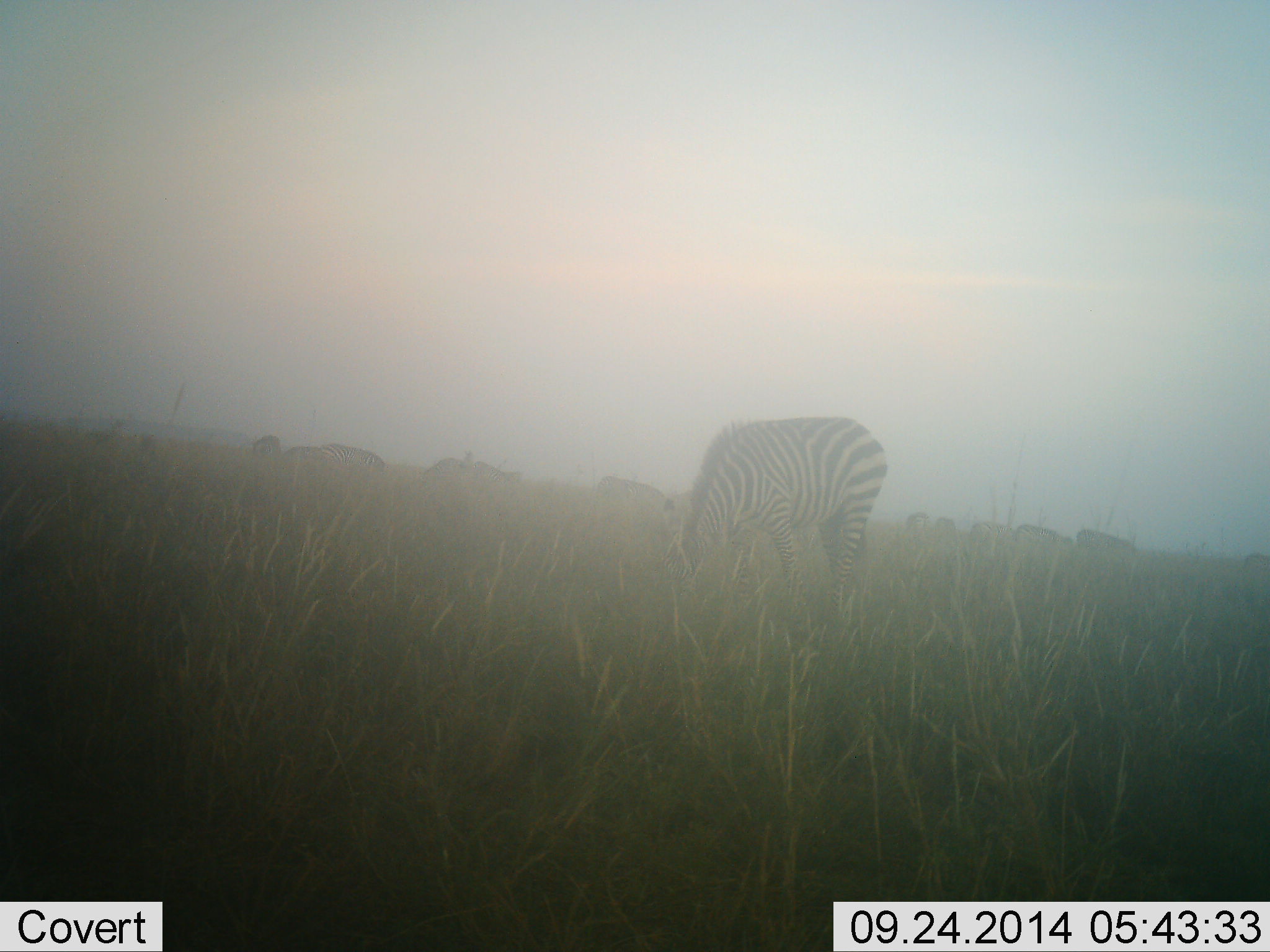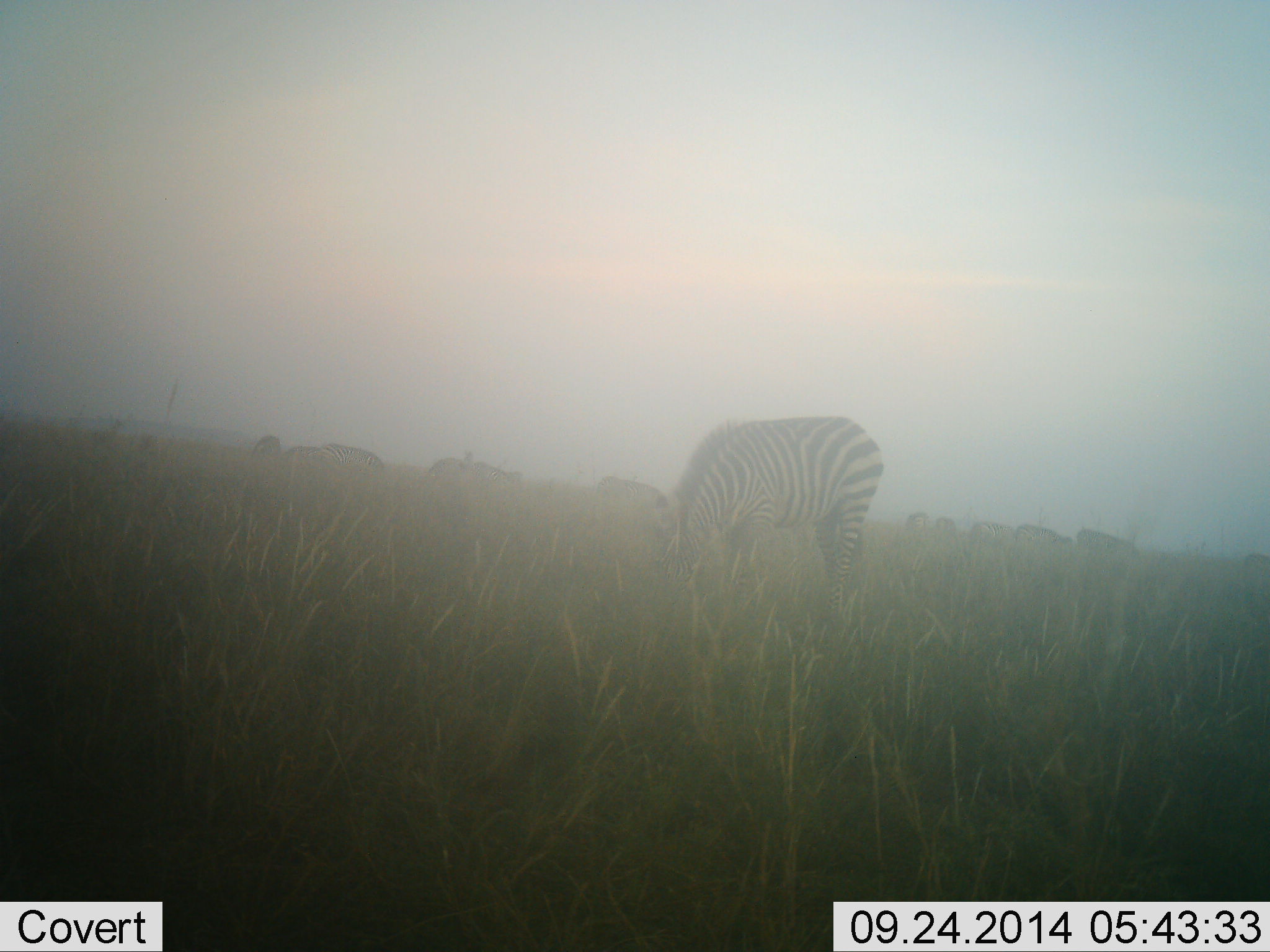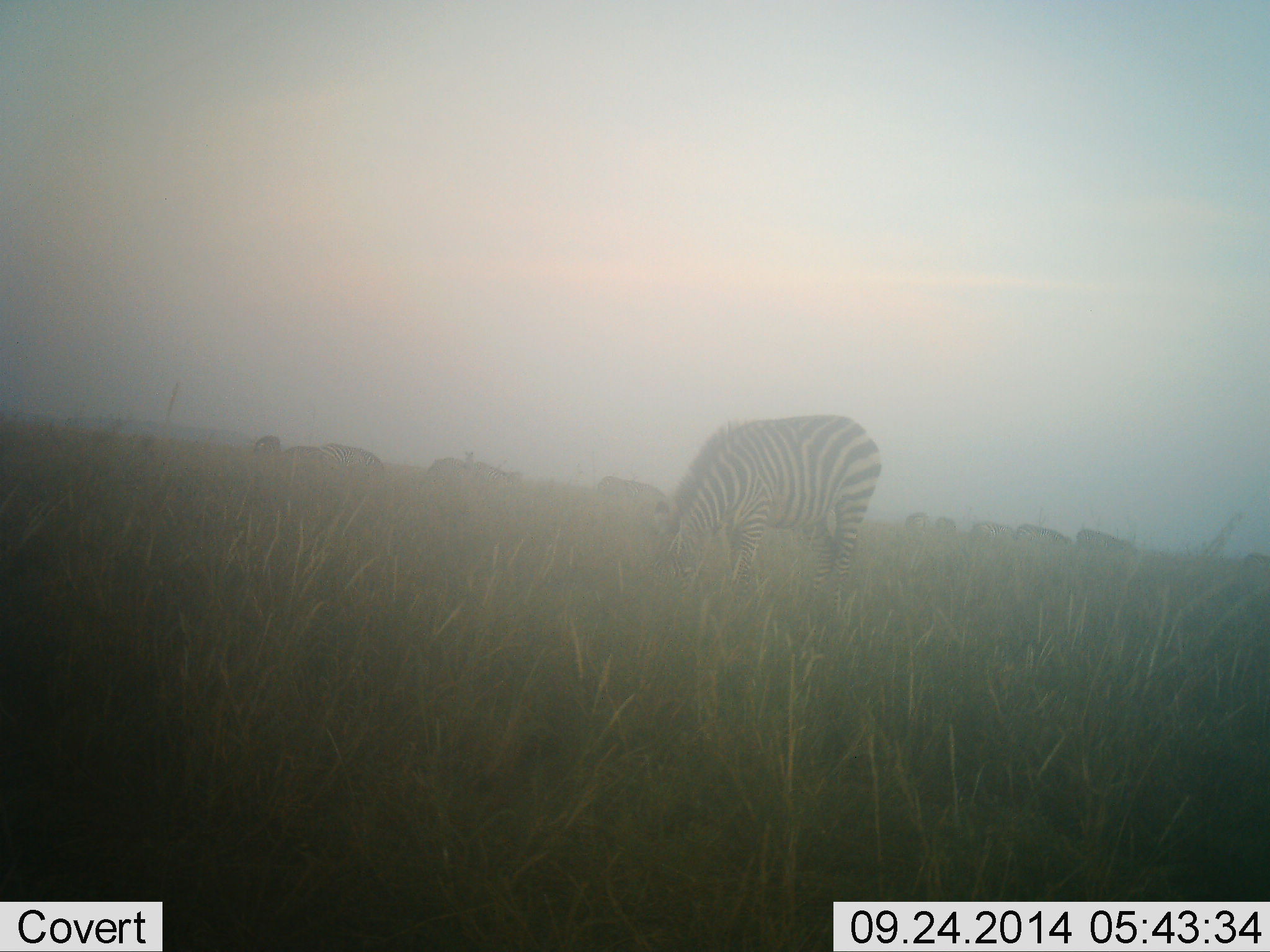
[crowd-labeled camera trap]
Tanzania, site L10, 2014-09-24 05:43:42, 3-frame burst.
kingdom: Animalia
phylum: Chordata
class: Mammalia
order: Perissodactyla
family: Equidae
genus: Equus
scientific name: Equus quagga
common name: plains zebra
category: zebra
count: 2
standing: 36%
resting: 9%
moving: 18%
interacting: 0%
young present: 0%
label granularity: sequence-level